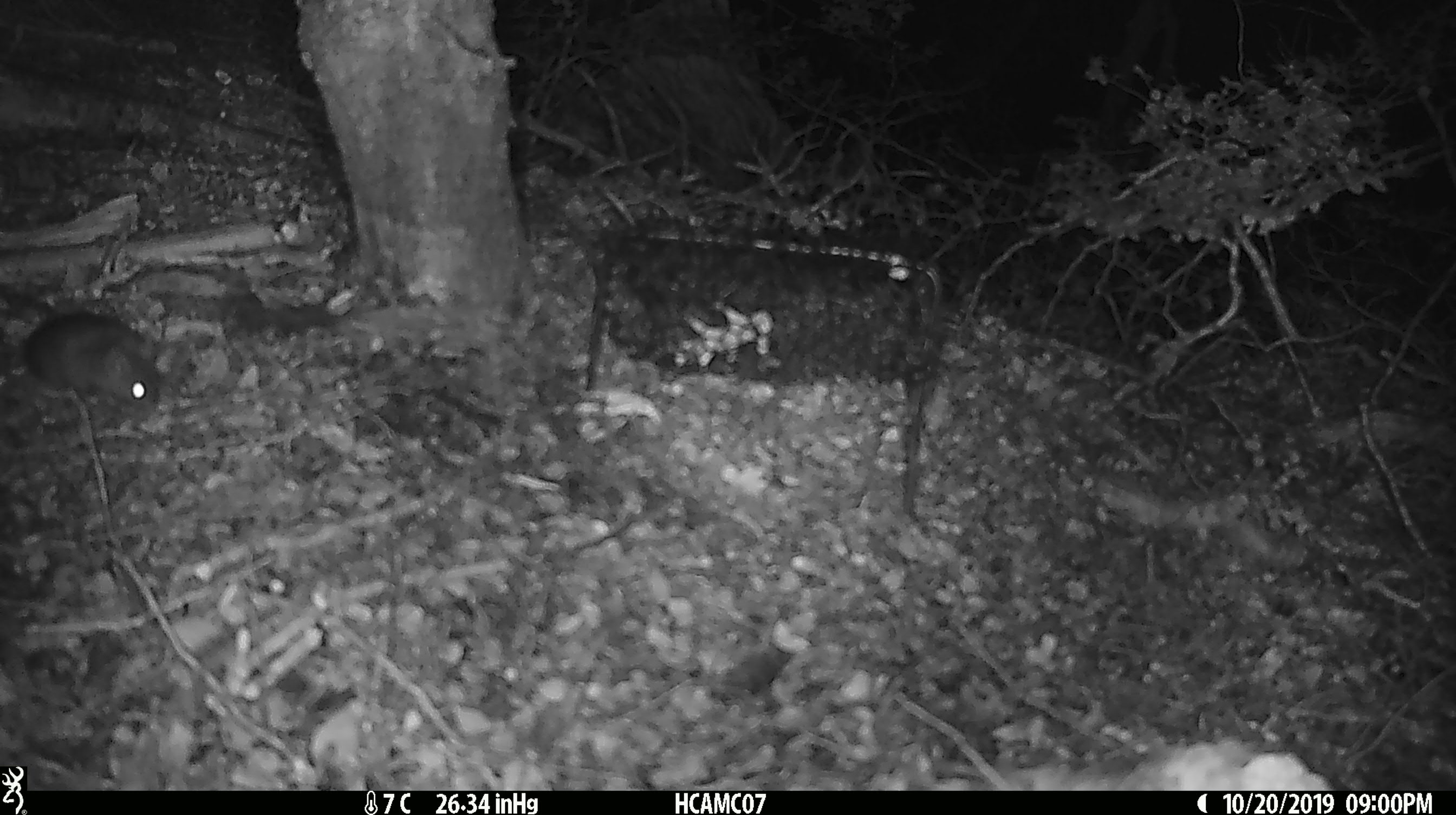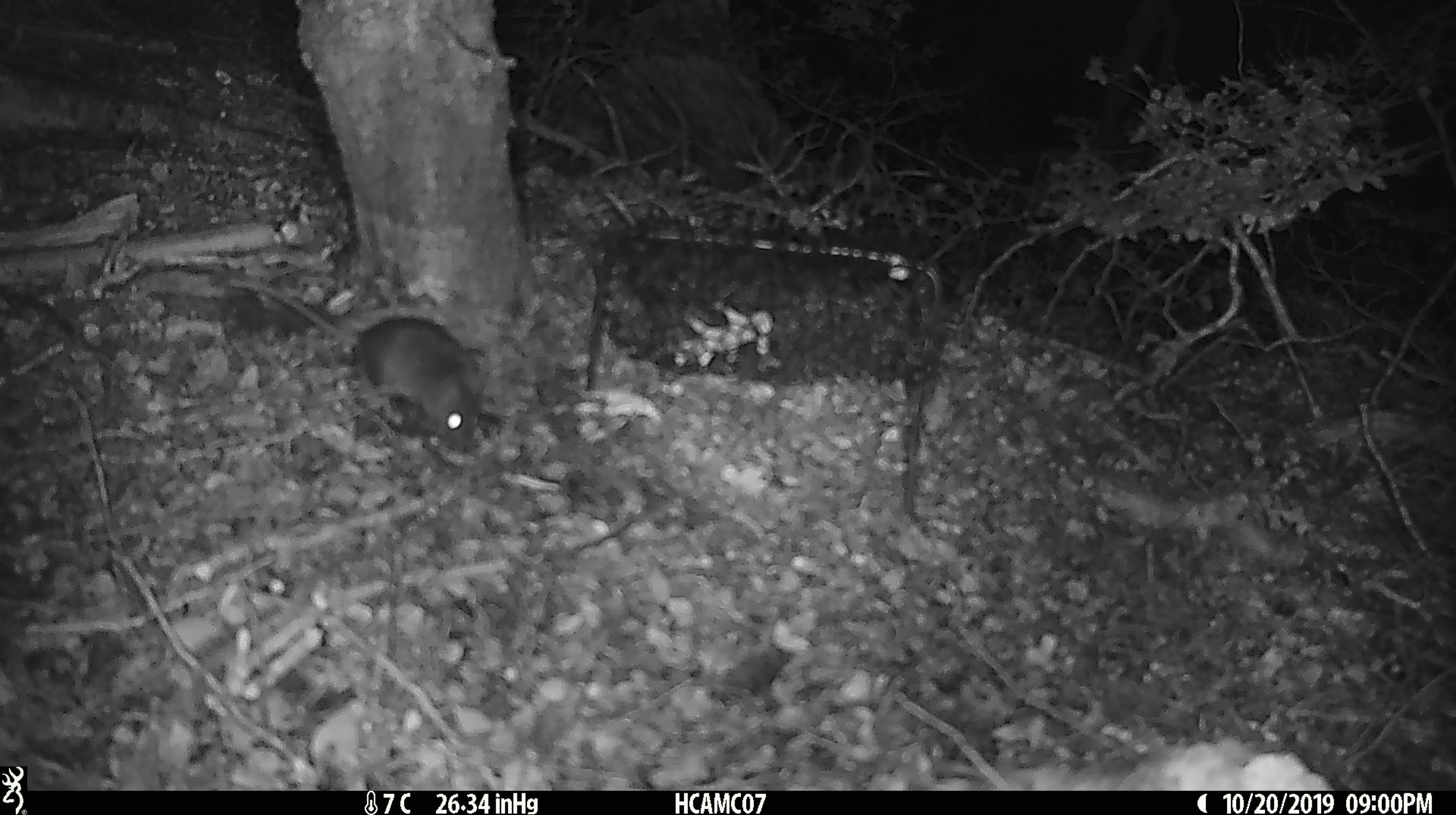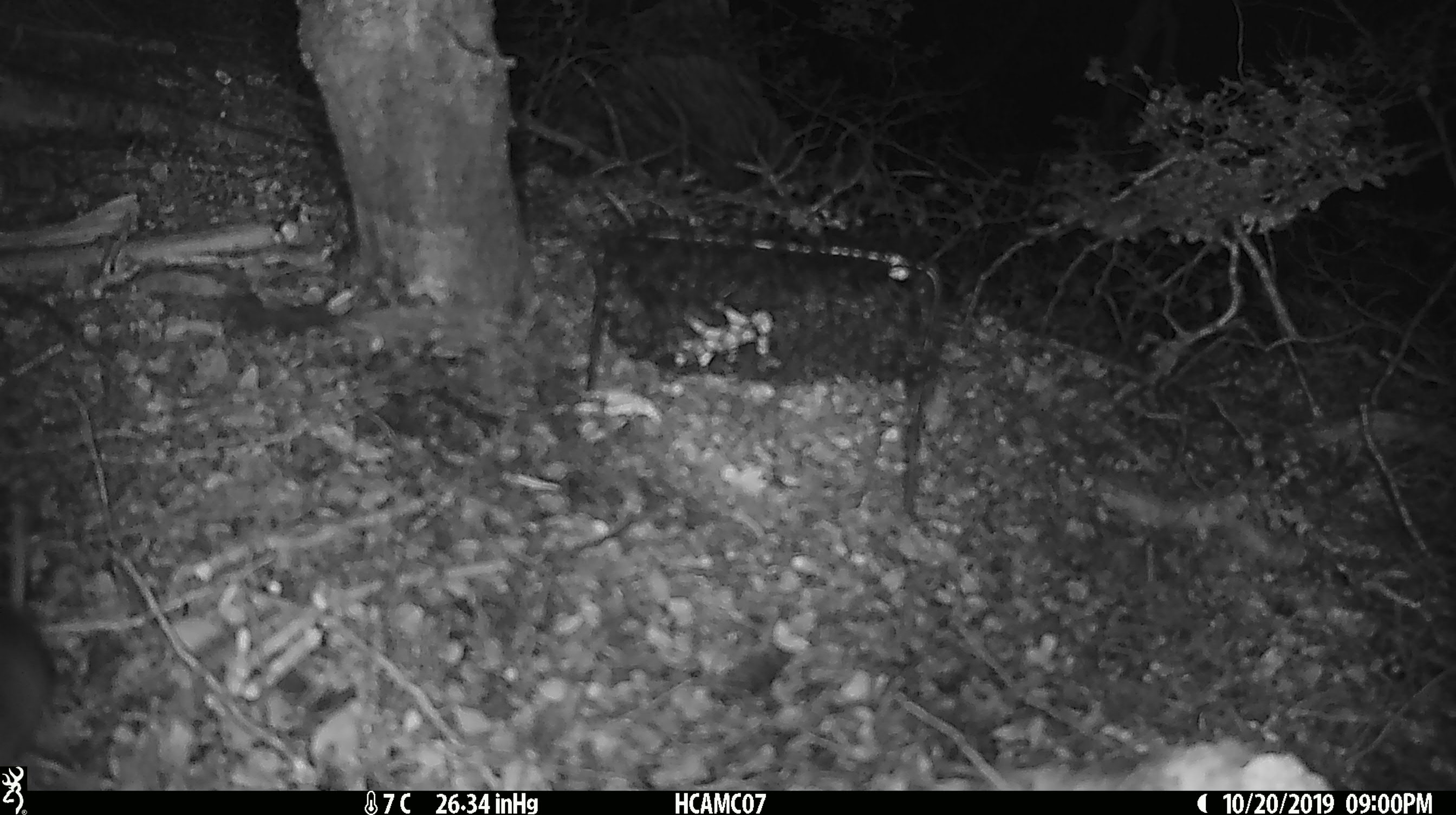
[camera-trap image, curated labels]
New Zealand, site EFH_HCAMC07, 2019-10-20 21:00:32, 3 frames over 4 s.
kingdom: Animalia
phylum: Chordata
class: Mammalia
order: Rodentia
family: Muridae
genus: Mus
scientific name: Mus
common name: mouse